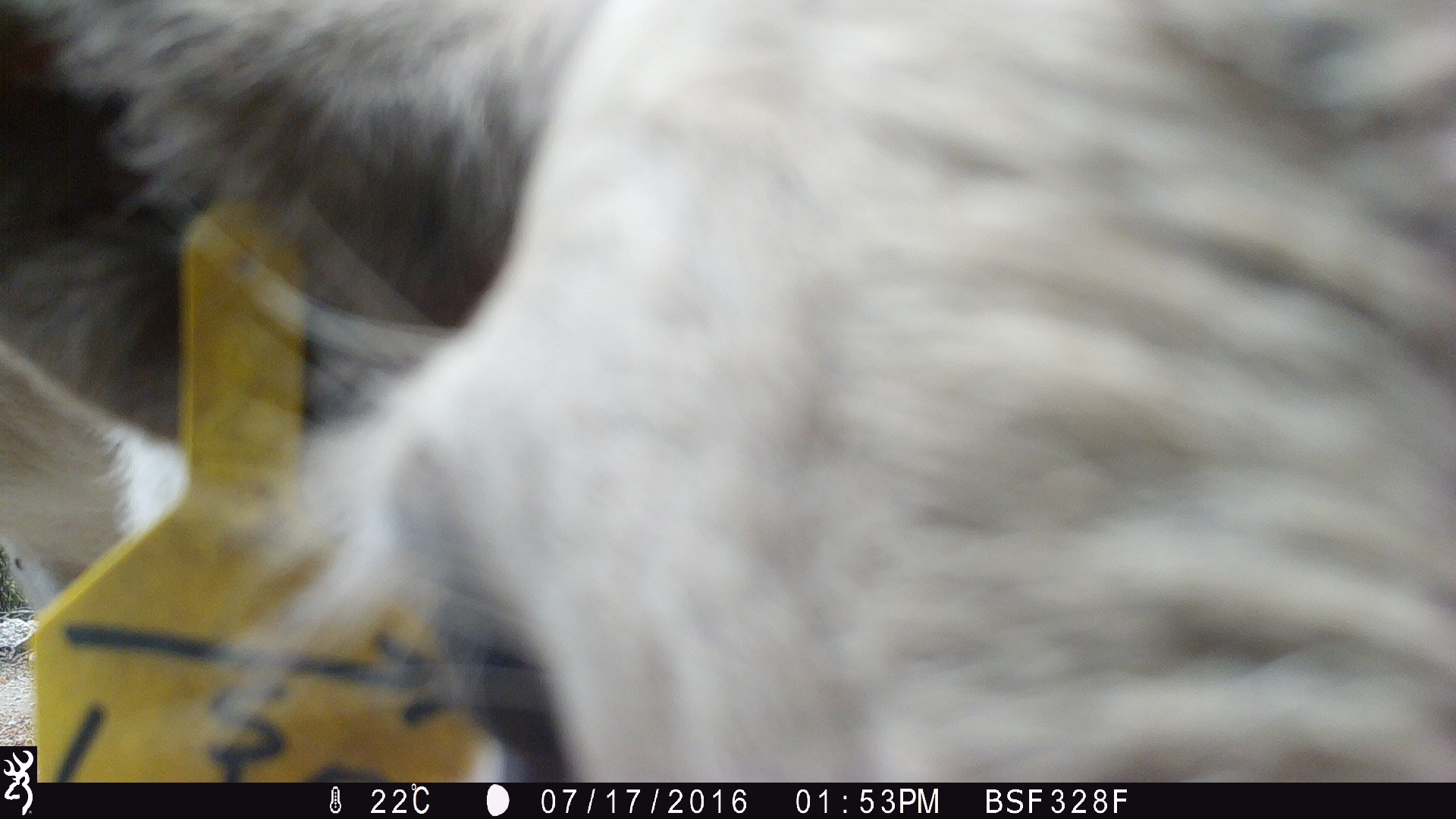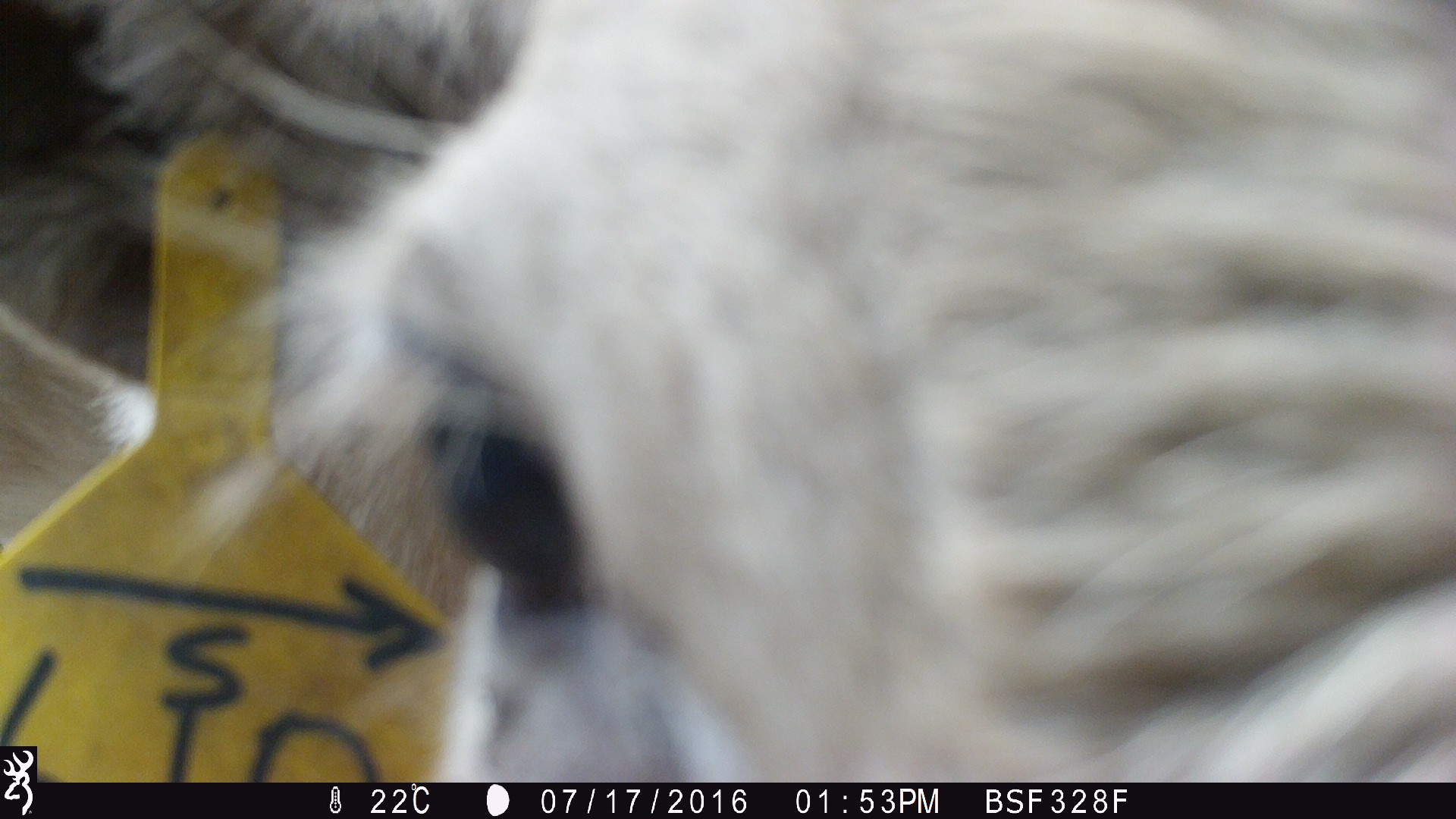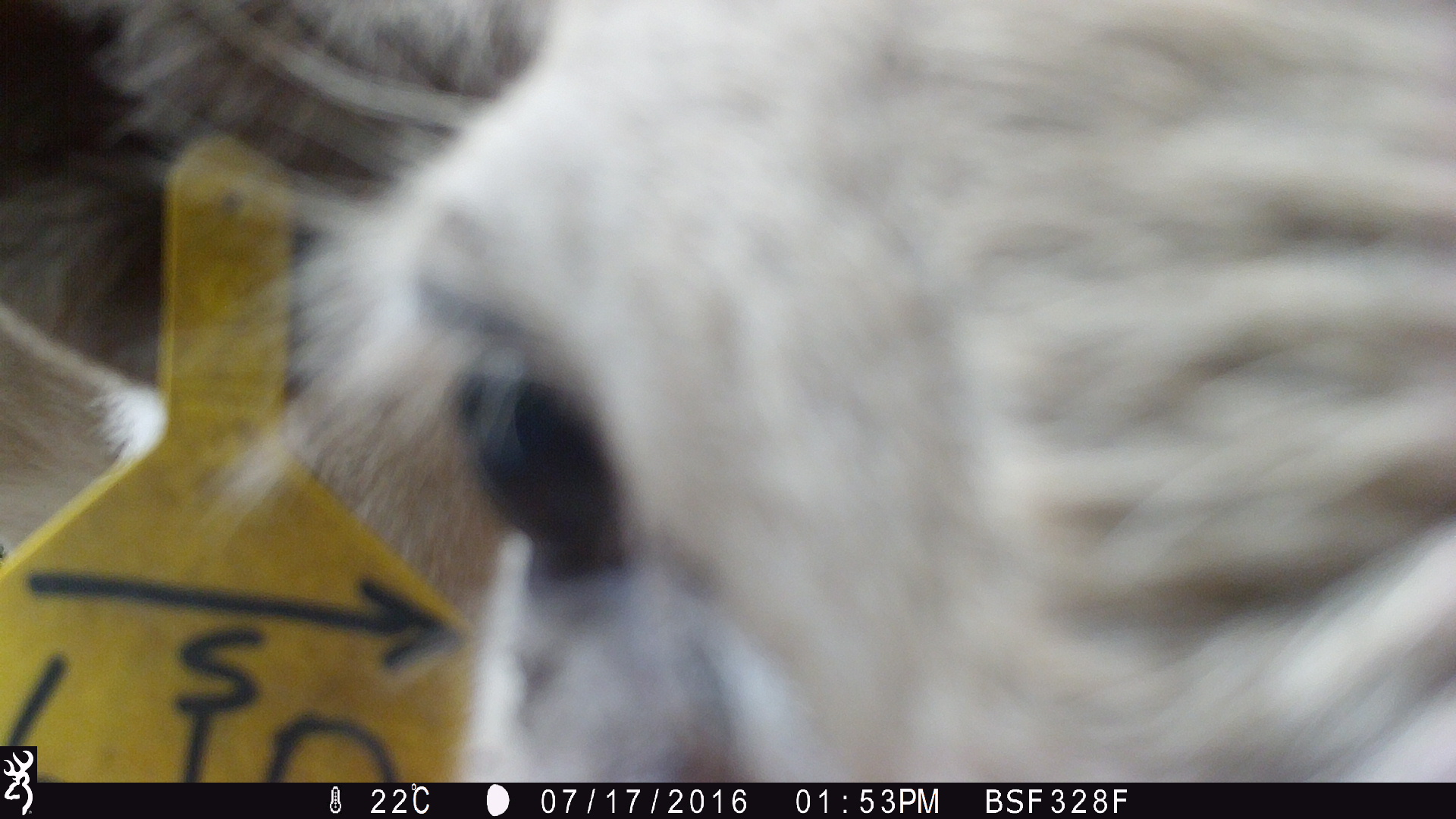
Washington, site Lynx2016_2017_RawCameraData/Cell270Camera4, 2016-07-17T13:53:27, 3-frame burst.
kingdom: Animalia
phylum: Chordata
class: Mammalia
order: Artiodactyla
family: Bovidae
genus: Bos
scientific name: Bos taurus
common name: domestic cattle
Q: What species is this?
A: Domestic cattle (Bos taurus).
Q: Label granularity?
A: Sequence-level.